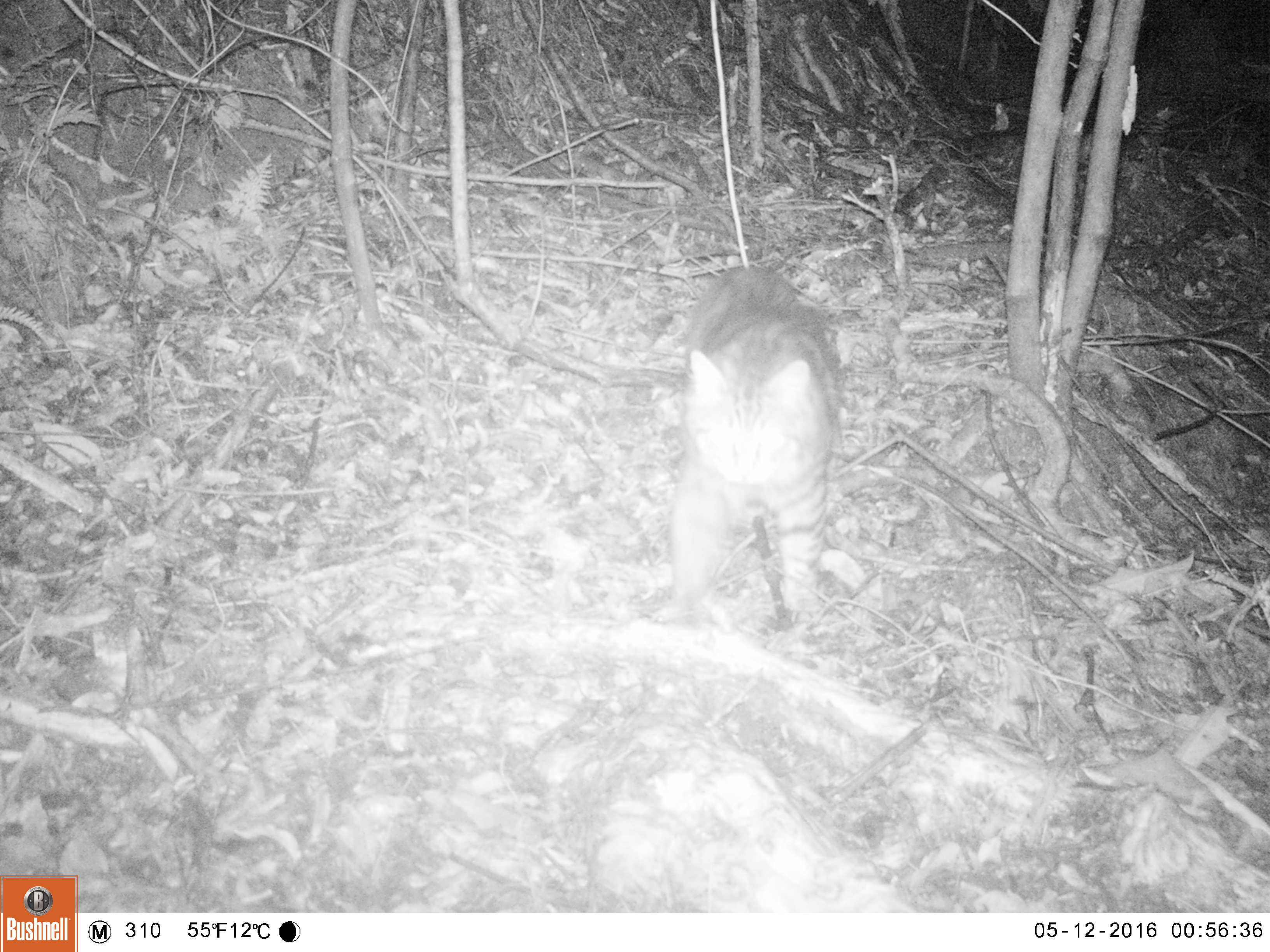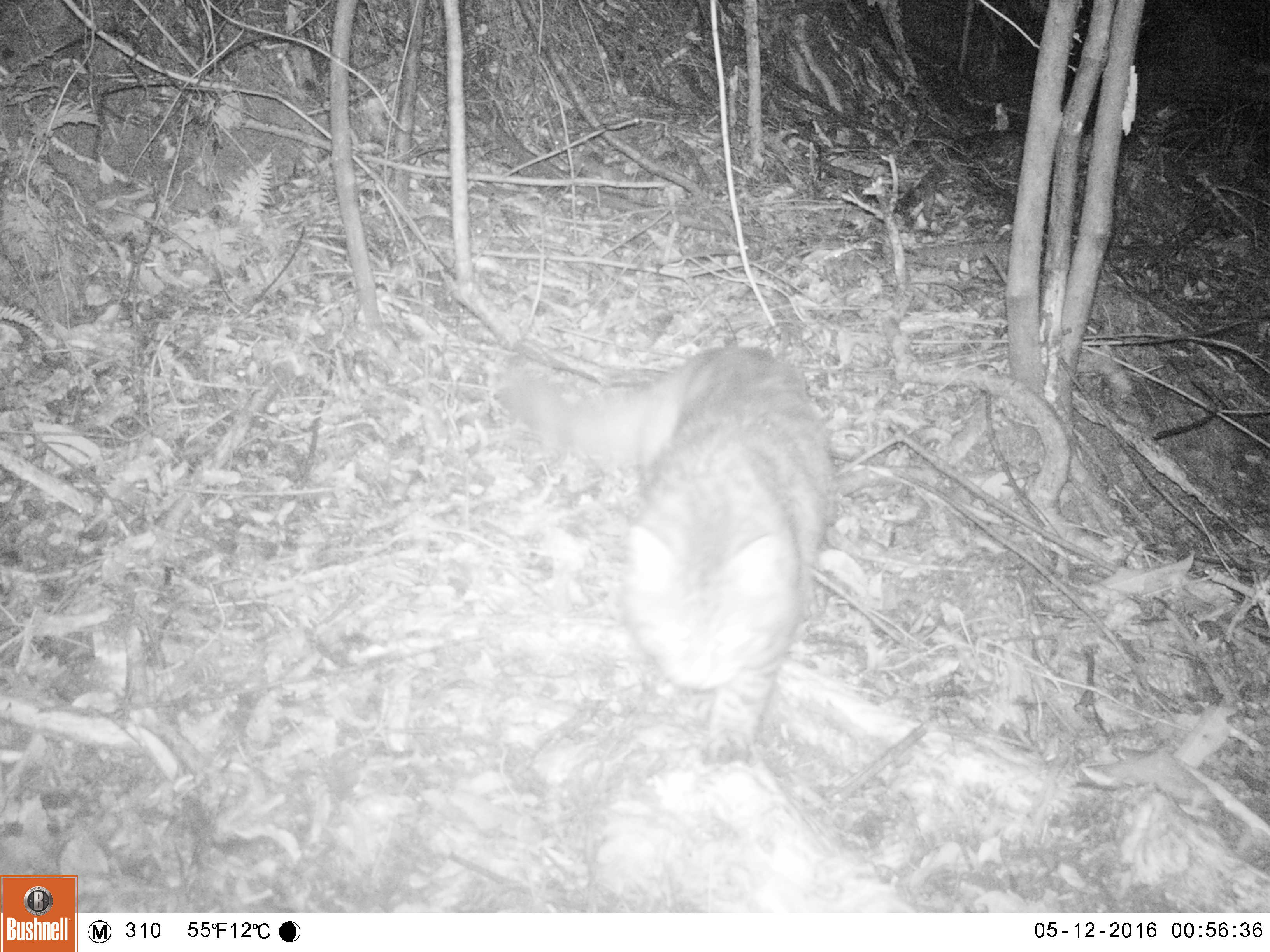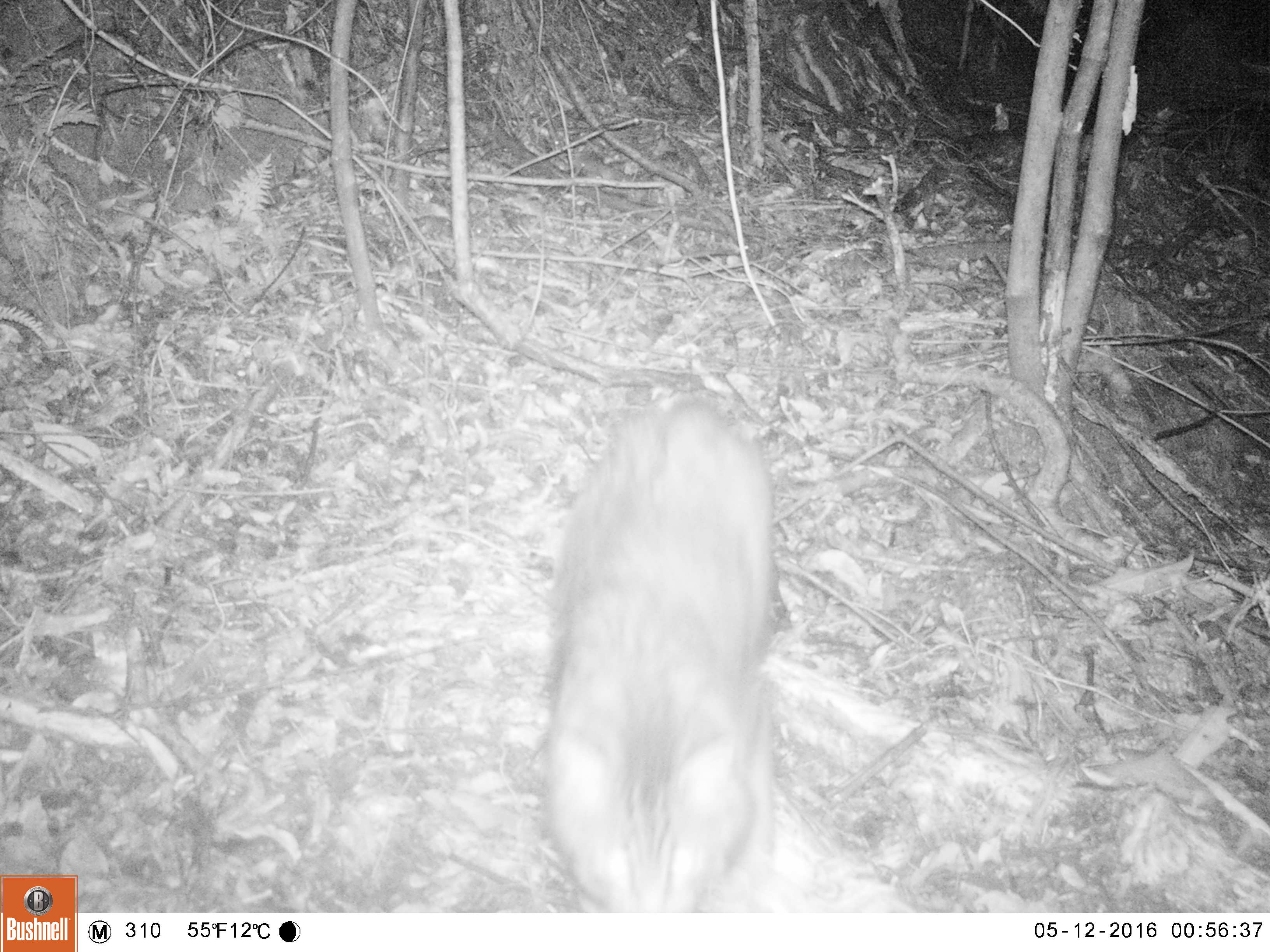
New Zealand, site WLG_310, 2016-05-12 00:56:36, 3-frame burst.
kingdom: Animalia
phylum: Chordata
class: Mammalia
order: Carnivora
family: Felidae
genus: Felis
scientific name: Felis catus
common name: domestic cat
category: cat